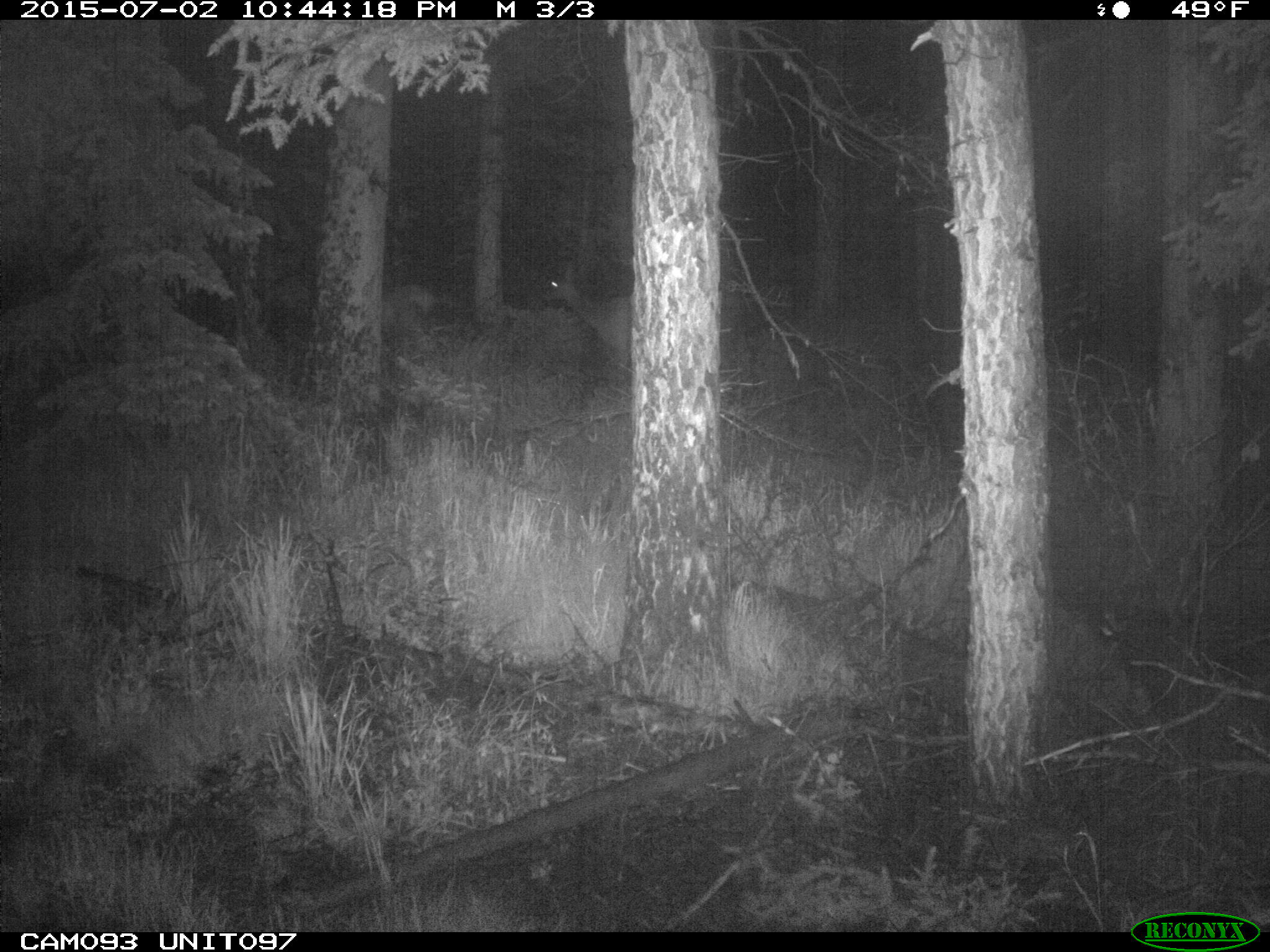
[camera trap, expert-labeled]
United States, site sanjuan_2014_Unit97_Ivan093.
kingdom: Animalia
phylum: Chordata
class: Mammalia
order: Artiodactyla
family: Cervidae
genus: Cervus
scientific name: Cervus elaphus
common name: red deer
Cervus elaphus (red deer).